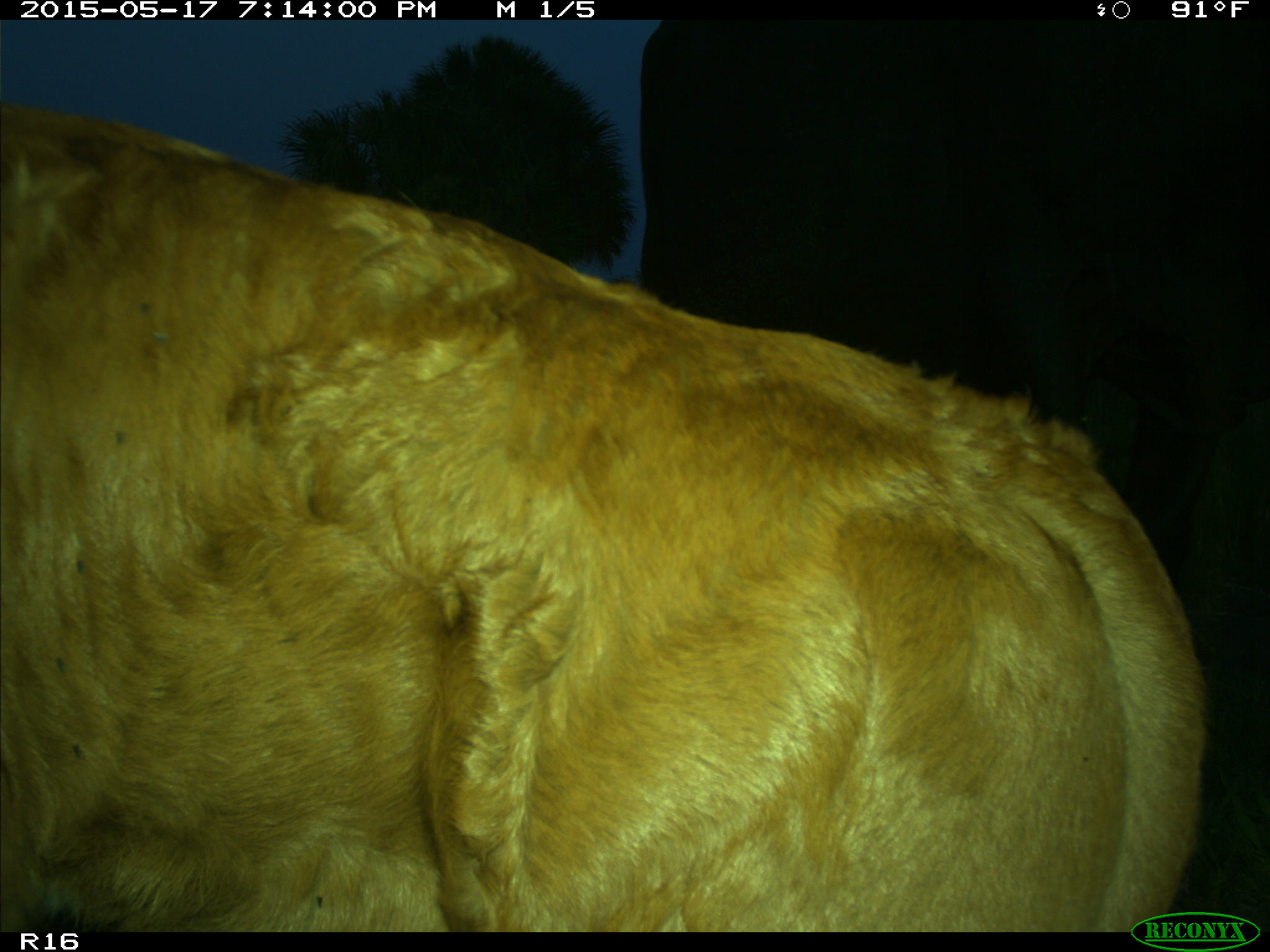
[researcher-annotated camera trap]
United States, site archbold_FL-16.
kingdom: Animalia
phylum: Chordata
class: Mammalia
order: Artiodactyla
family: Bovidae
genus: Bos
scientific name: Bos taurus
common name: domestic cow